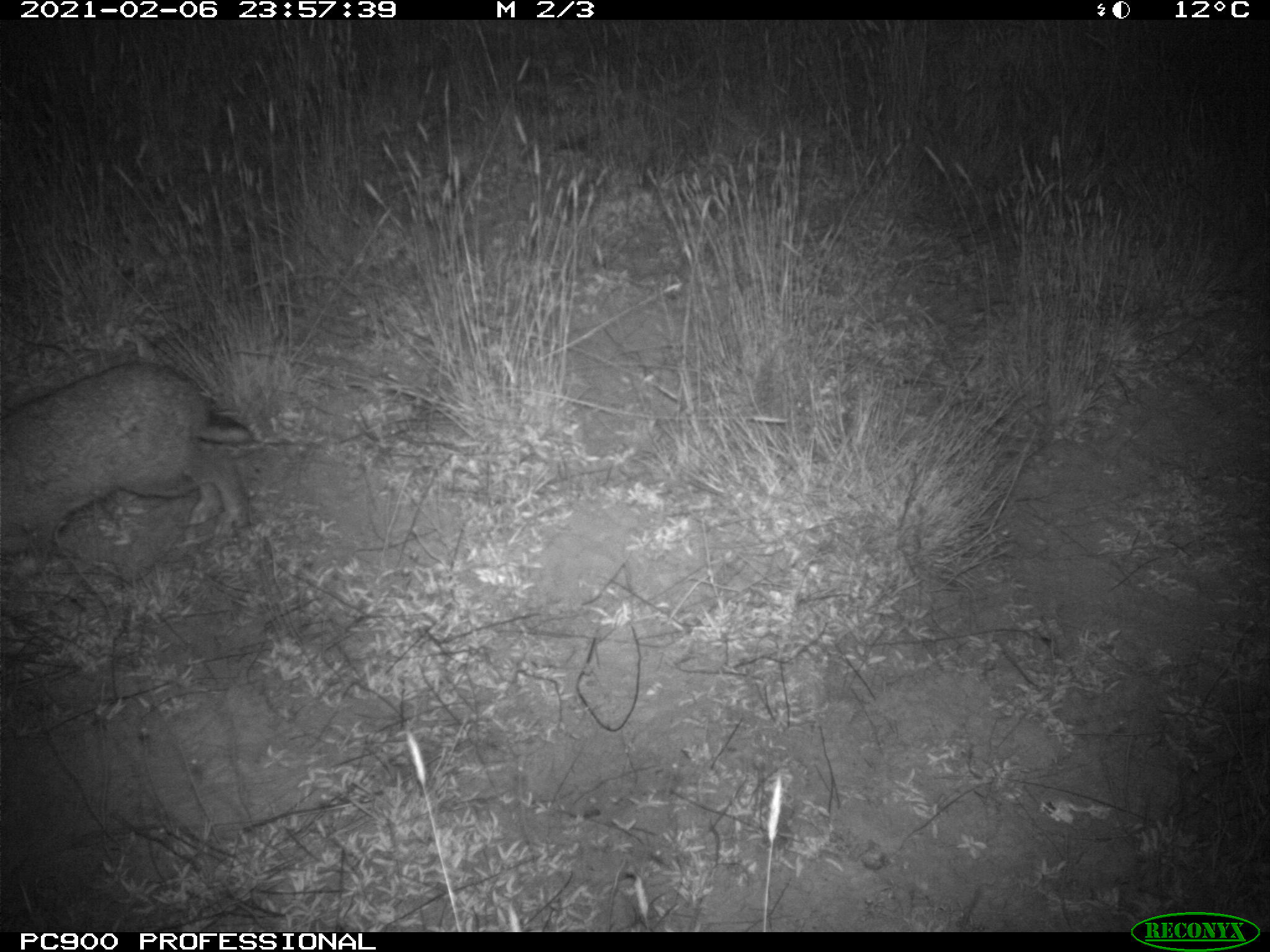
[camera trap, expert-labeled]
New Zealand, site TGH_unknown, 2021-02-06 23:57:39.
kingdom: Animalia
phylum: Chordata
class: Mammalia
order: Lagomorpha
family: Leporidae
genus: Oryctolagus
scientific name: Oryctolagus cuniculus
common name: european rabbit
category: rabbit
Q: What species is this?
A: Rabbit (european rabbit) (Oryctolagus cuniculus).